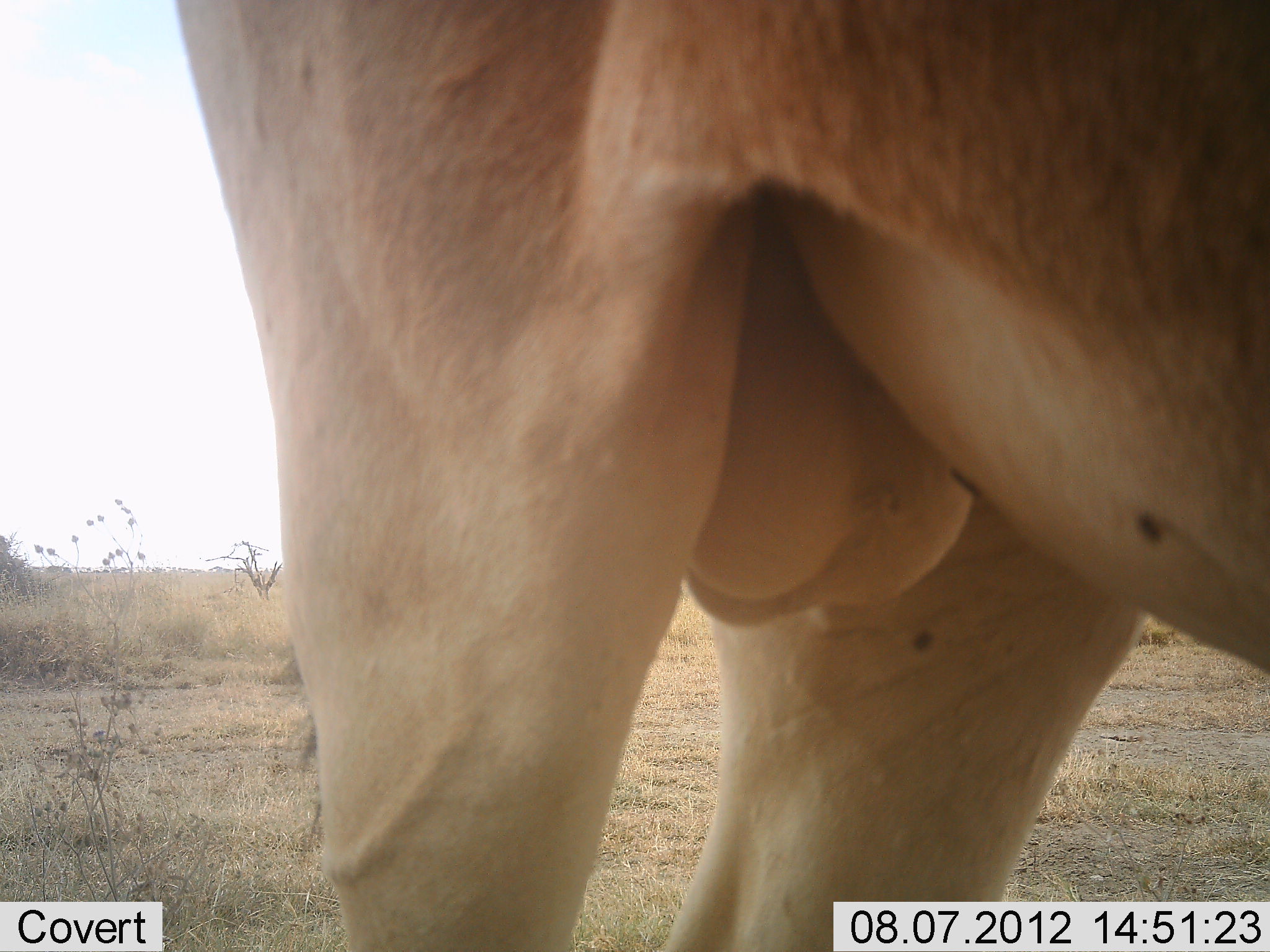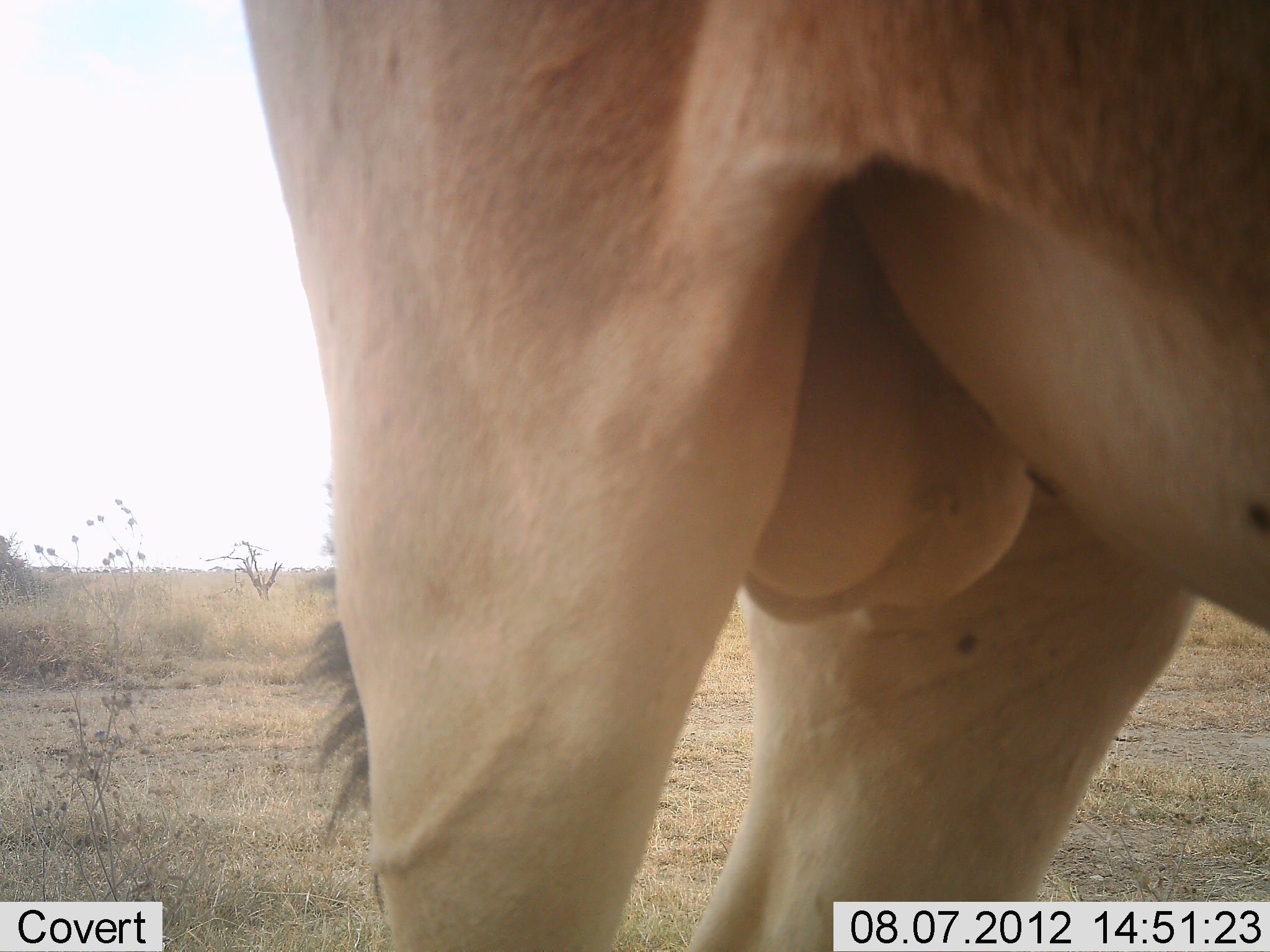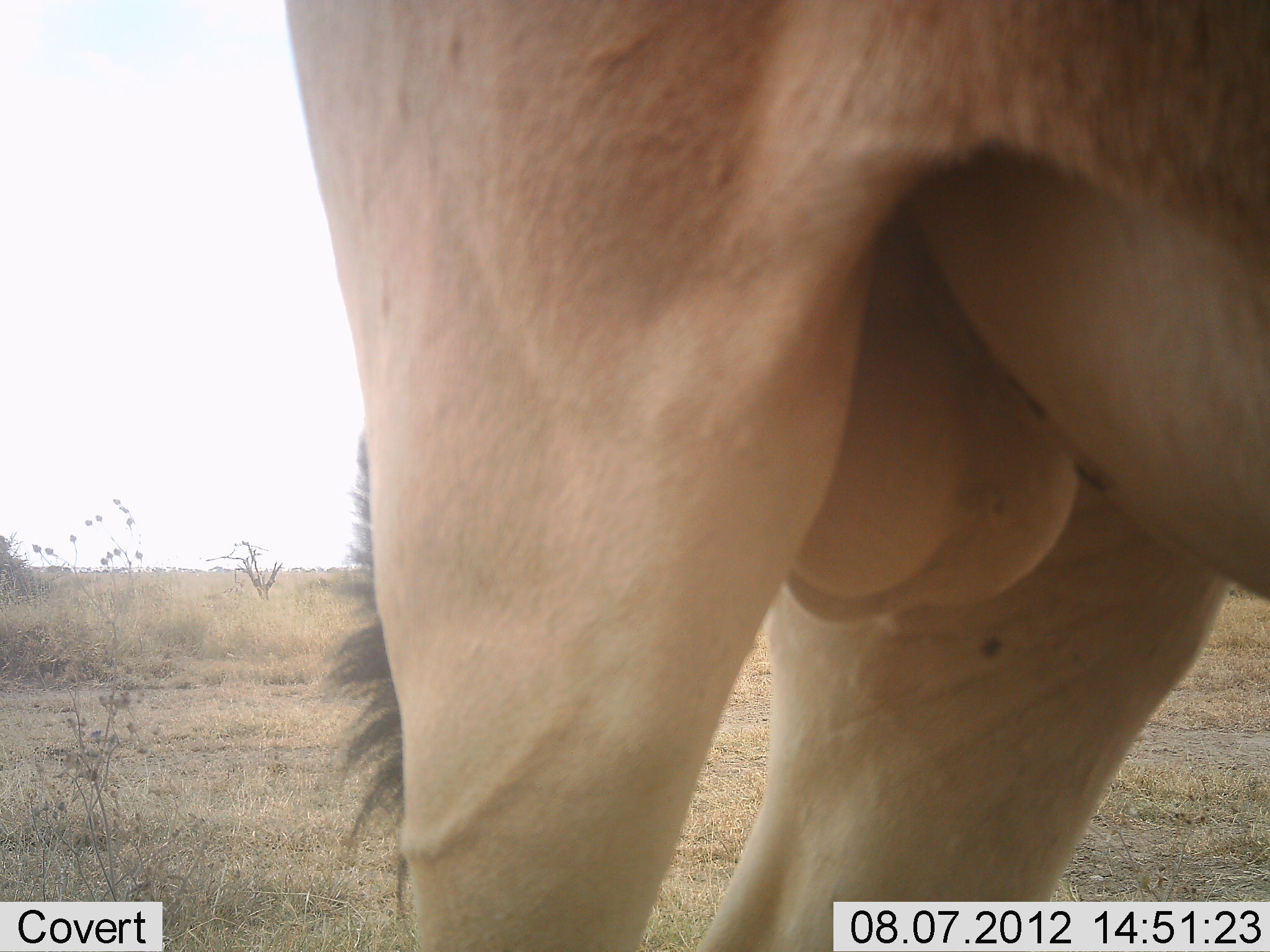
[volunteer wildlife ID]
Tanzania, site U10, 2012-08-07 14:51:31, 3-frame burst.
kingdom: Animalia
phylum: Chordata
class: Mammalia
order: Artiodactyla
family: Bovidae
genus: Alcelaphus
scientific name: Alcelaphus buselaphus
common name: hartebeest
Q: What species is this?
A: Hartebeest (Alcelaphus buselaphus).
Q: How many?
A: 1.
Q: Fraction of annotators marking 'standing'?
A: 100%.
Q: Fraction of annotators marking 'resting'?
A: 0%.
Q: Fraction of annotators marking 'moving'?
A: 0%.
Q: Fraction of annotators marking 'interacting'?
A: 0%.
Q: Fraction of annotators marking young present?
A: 0%.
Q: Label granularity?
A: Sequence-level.